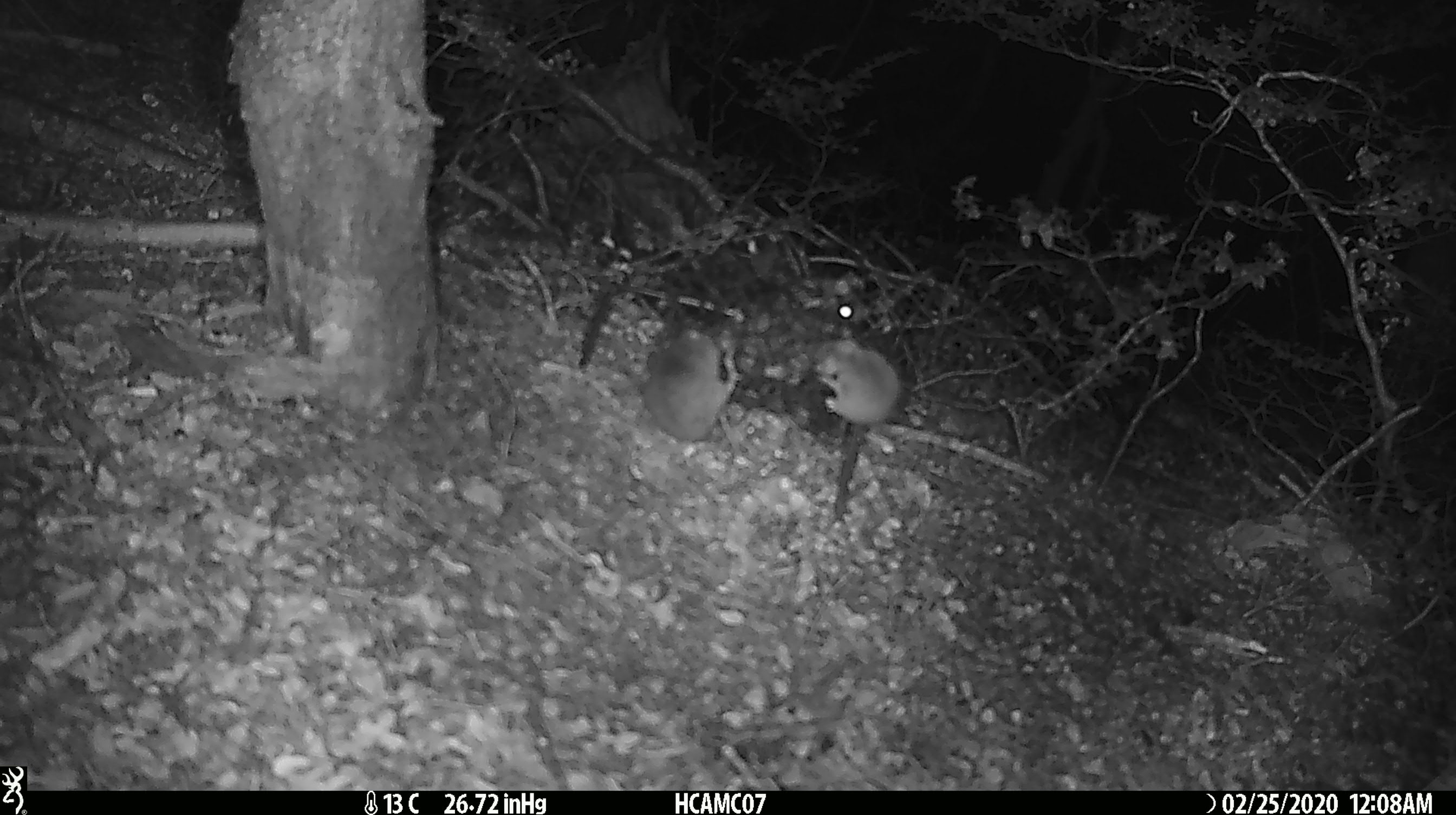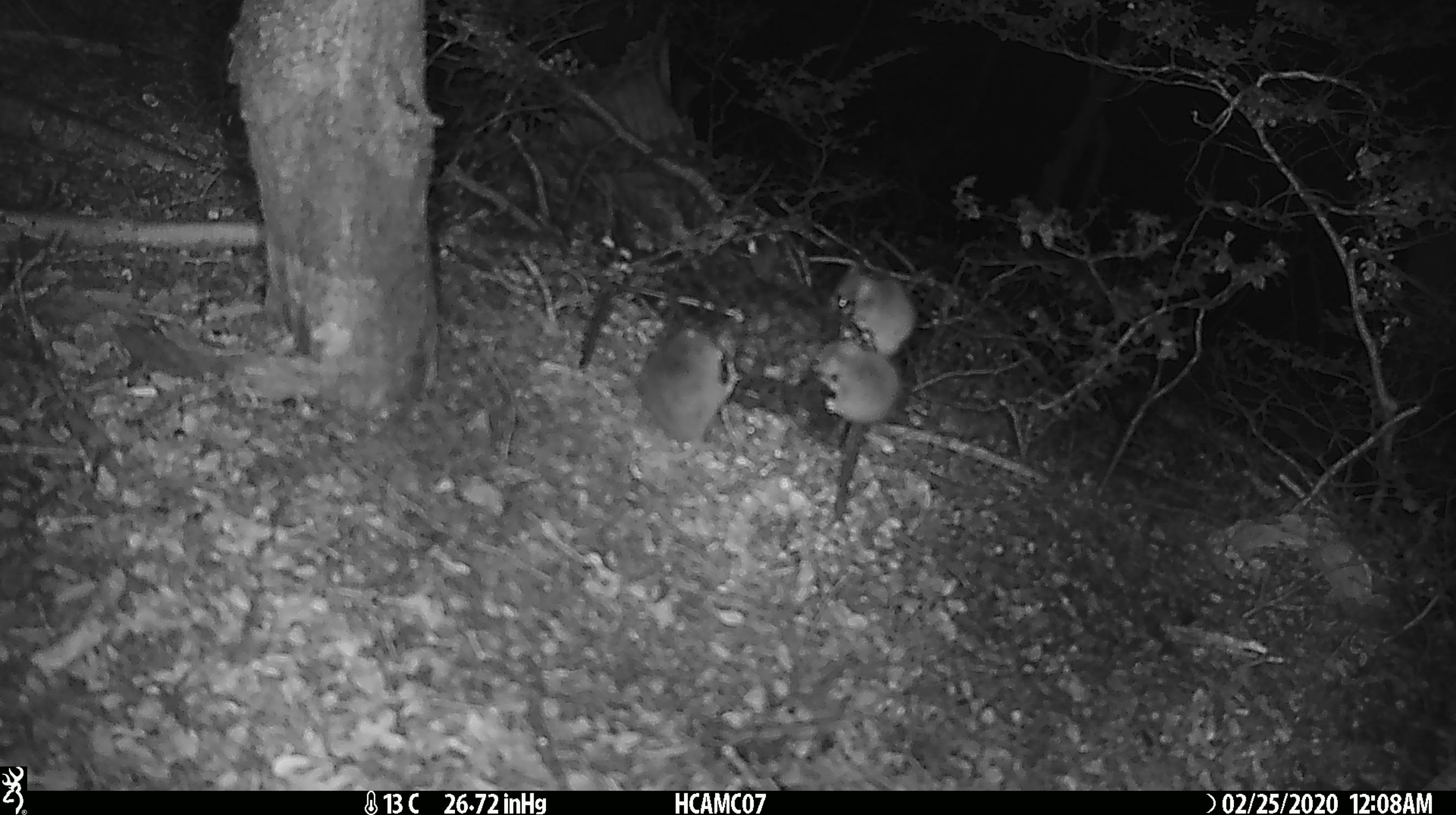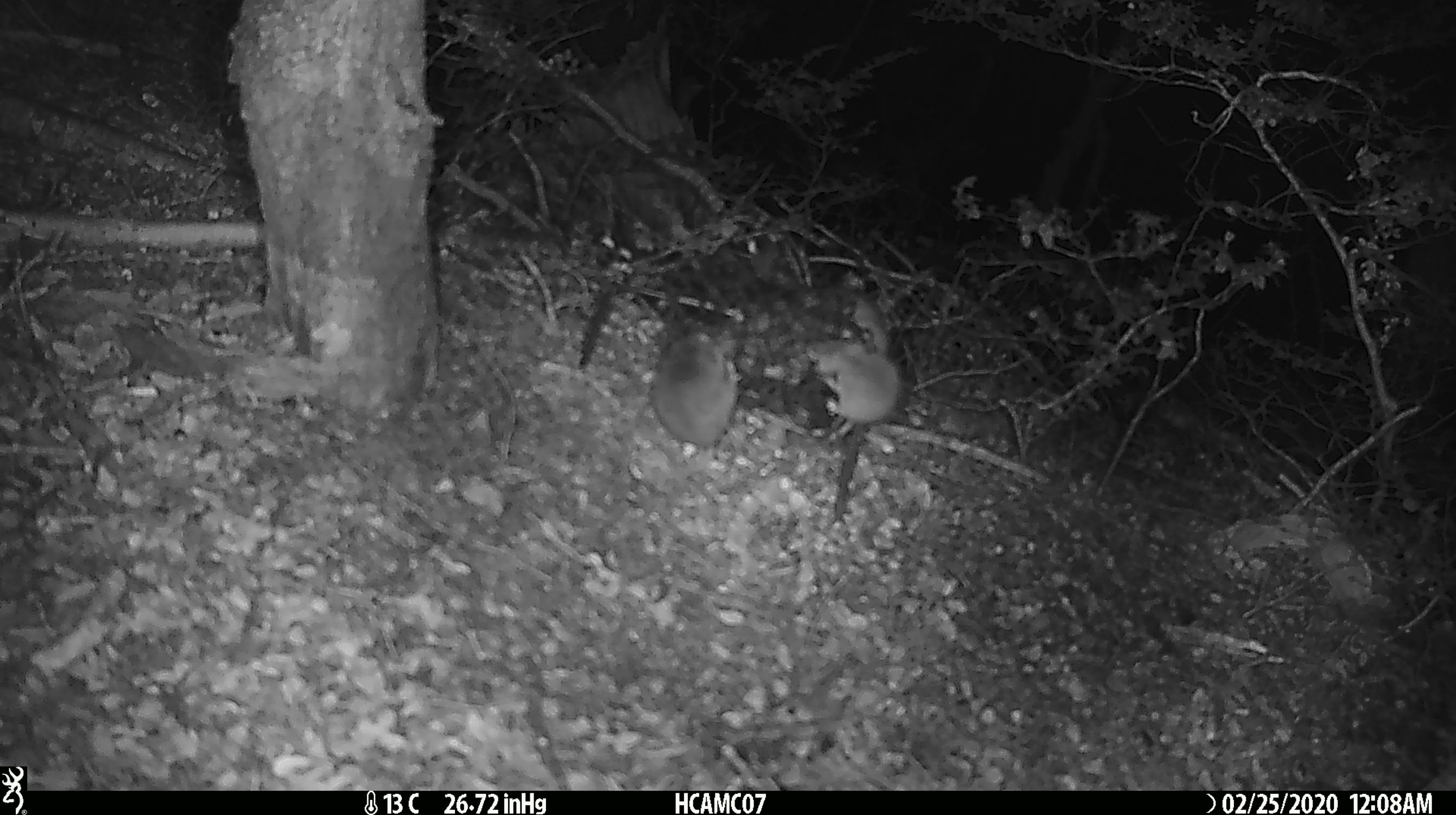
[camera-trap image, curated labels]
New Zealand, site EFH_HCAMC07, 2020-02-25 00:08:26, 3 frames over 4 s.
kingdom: Animalia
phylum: Chordata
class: Mammalia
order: Rodentia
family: Muridae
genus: Mus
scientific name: Mus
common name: mouse